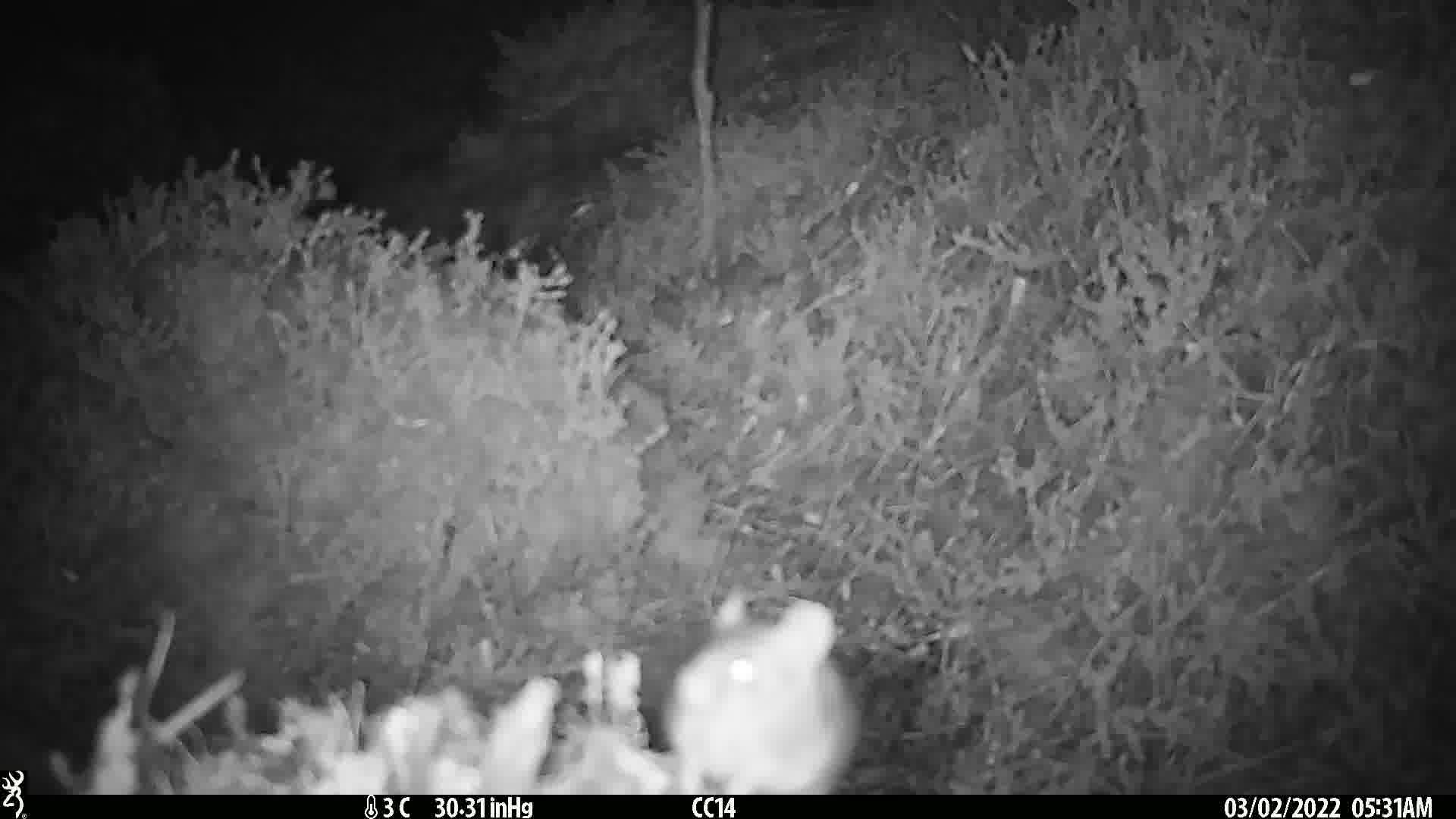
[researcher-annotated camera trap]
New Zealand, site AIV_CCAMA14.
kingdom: Animalia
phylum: Chordata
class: Mammalia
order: Rodentia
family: Muridae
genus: Mus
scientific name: Mus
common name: mouse